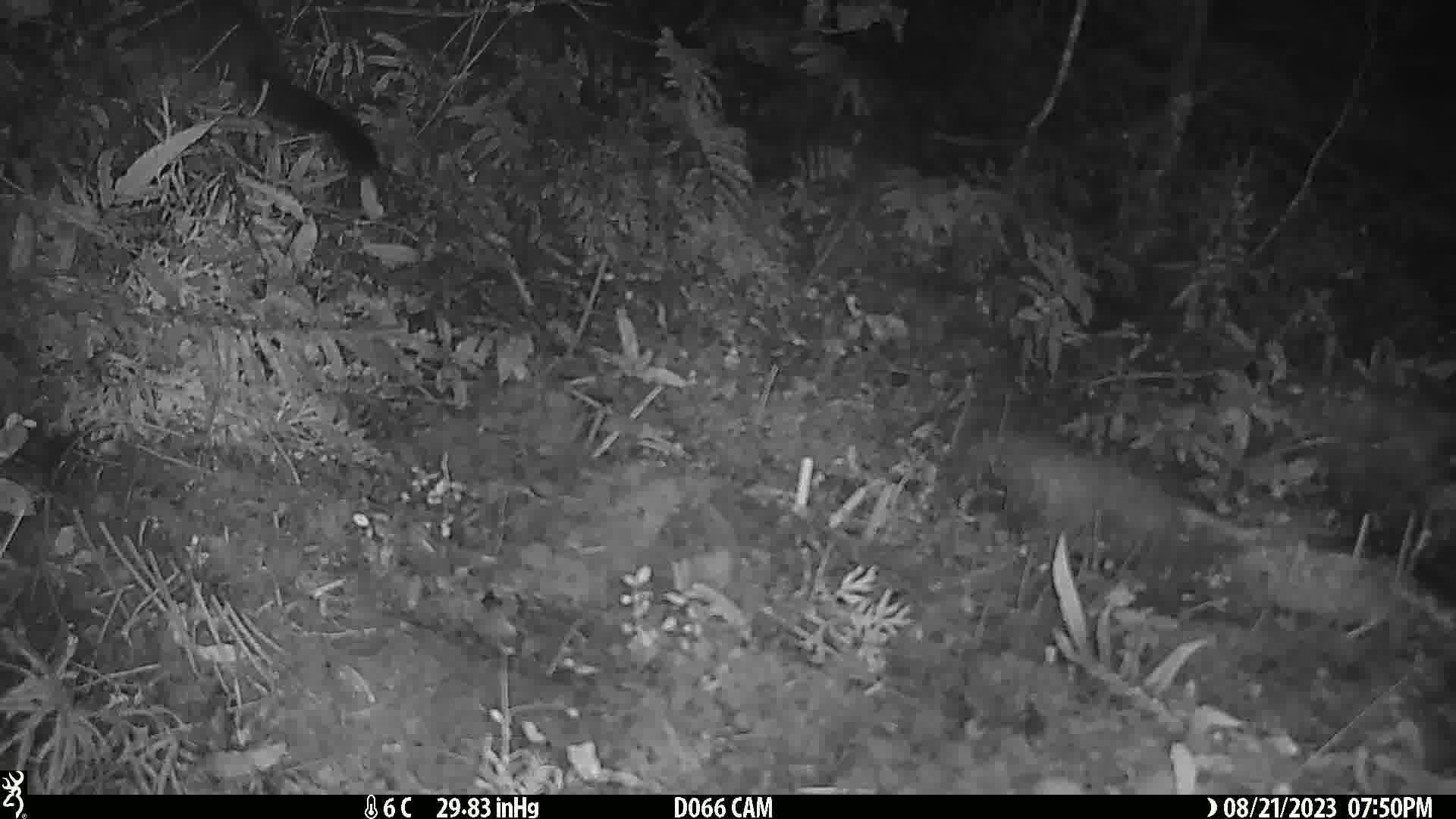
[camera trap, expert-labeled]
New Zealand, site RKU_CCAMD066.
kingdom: Animalia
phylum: Chordata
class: Mammalia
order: Diprotodontia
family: Phalangeridae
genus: Trichosurus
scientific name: Trichosurus vulpecula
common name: common brushtail possum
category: possum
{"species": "possum (common brushtail possum) (Trichosurus vulpecula)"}